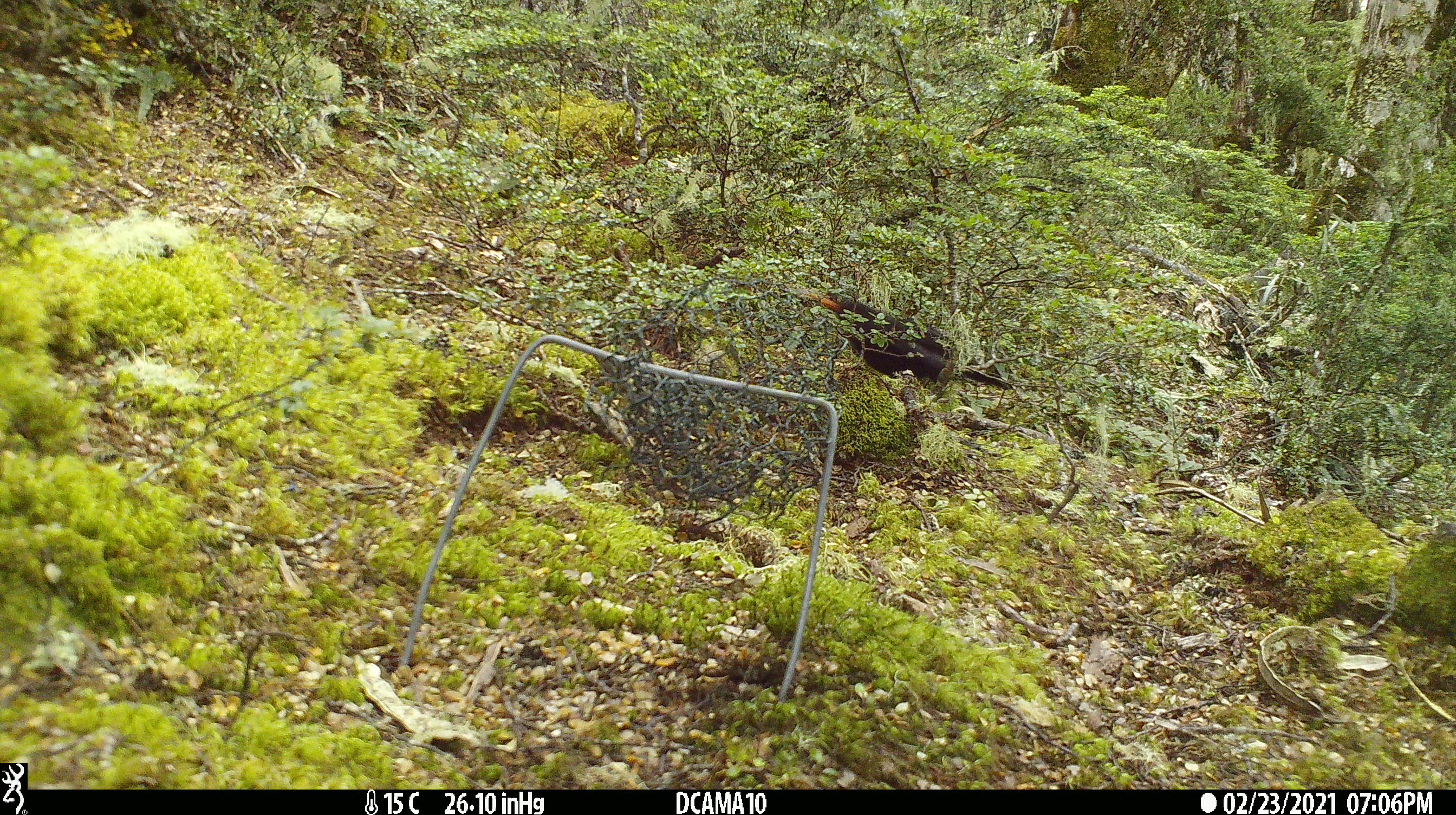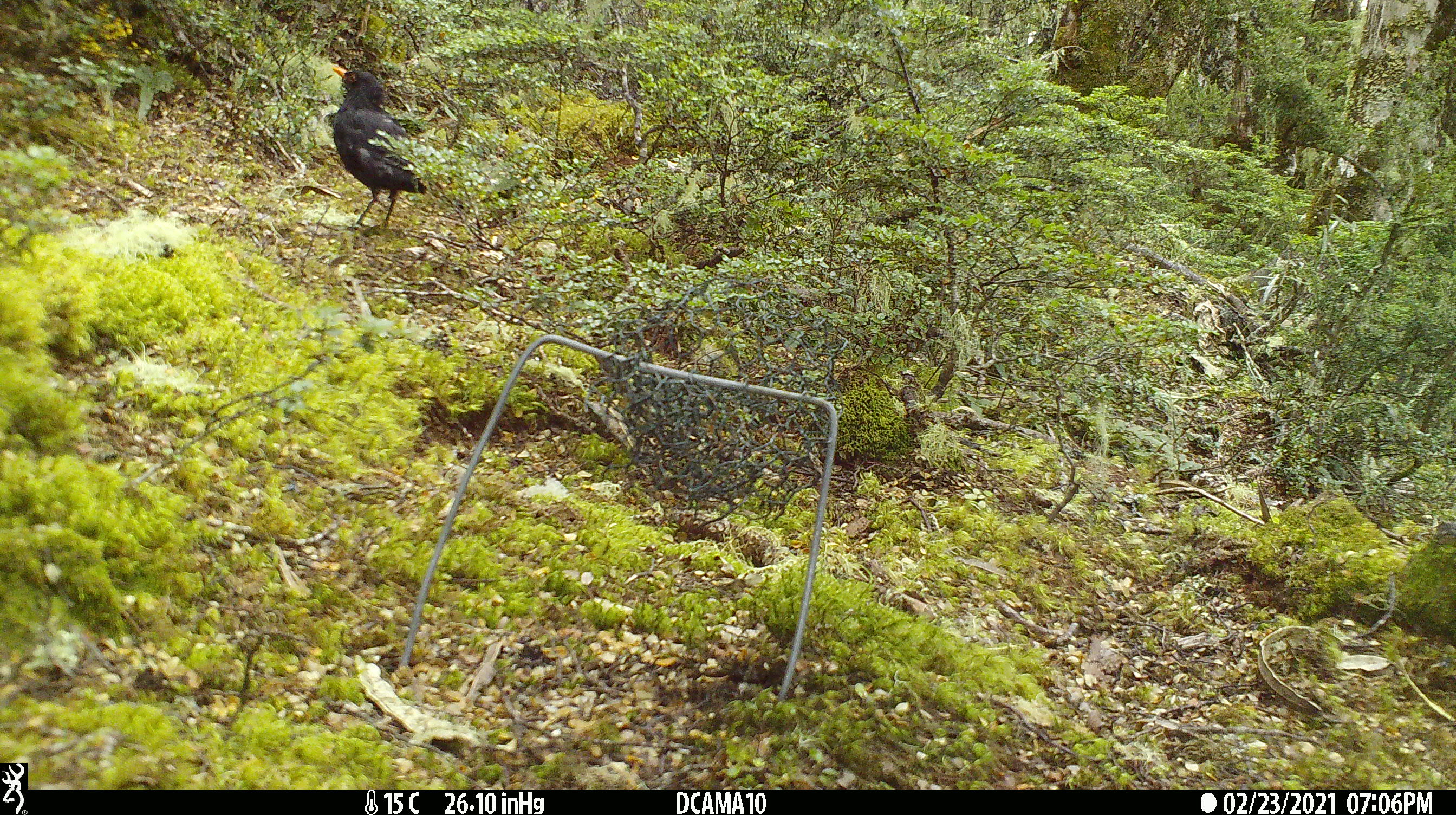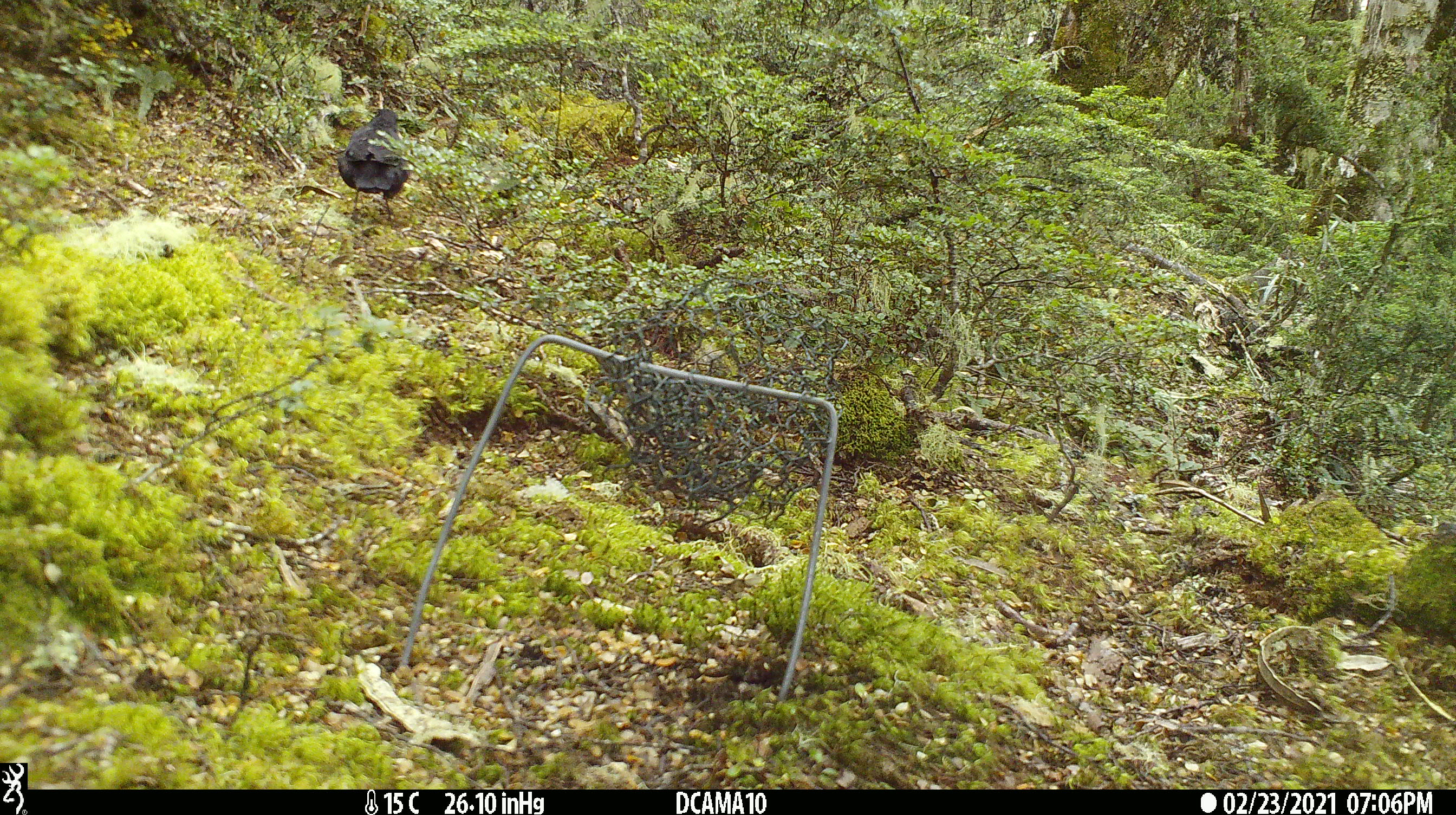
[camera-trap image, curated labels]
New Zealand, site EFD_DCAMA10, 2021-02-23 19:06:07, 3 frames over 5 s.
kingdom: Animalia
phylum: Chordata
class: Aves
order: Passeriformes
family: Turdidae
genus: Turdus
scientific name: Turdus merula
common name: eurasian blackbird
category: blackbird